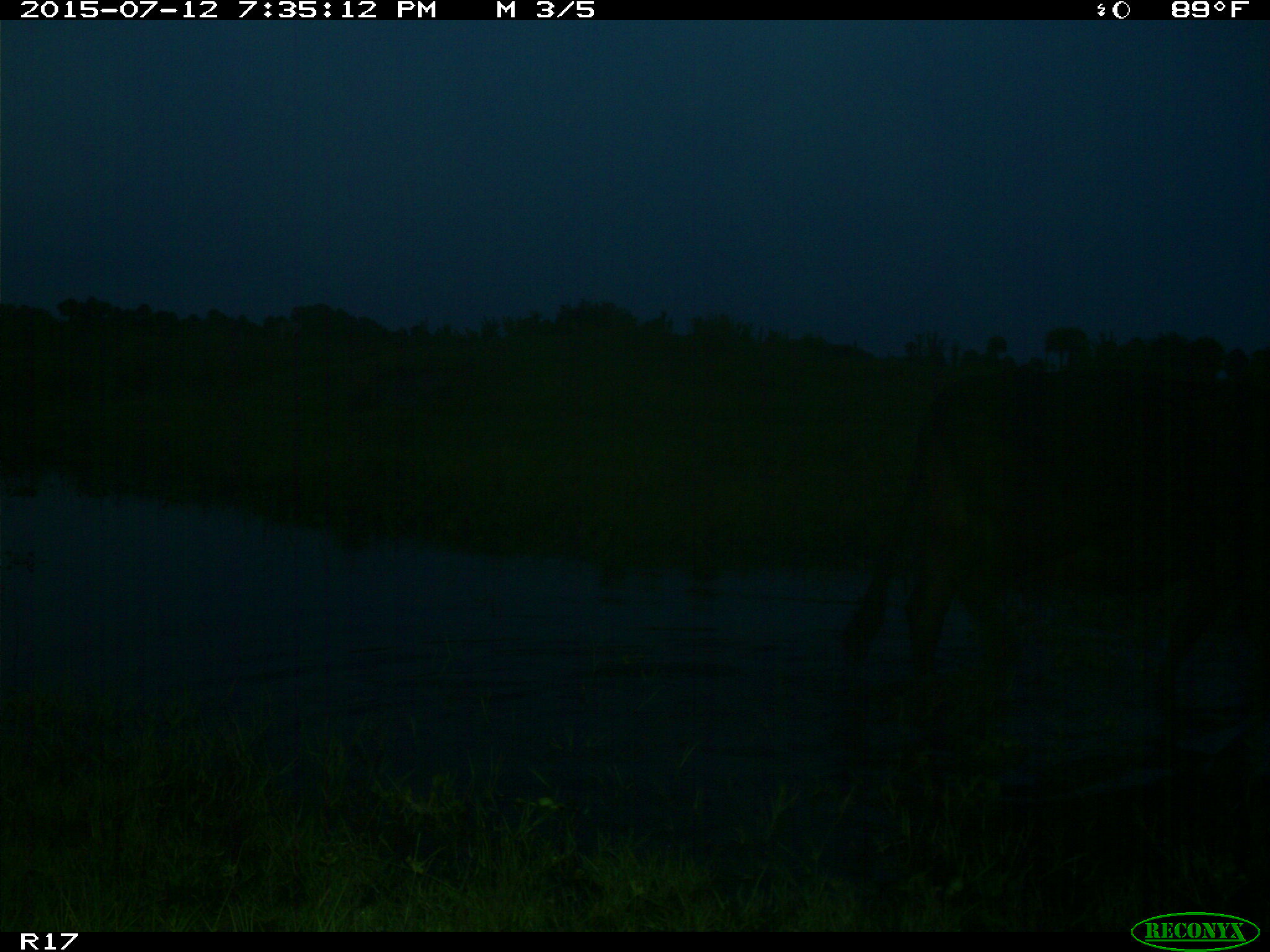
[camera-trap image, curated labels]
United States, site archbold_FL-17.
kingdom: Animalia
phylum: Chordata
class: Mammalia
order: Artiodactyla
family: Bovidae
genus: Bos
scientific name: Bos taurus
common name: domestic cow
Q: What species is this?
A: Bos taurus (domestic cow).